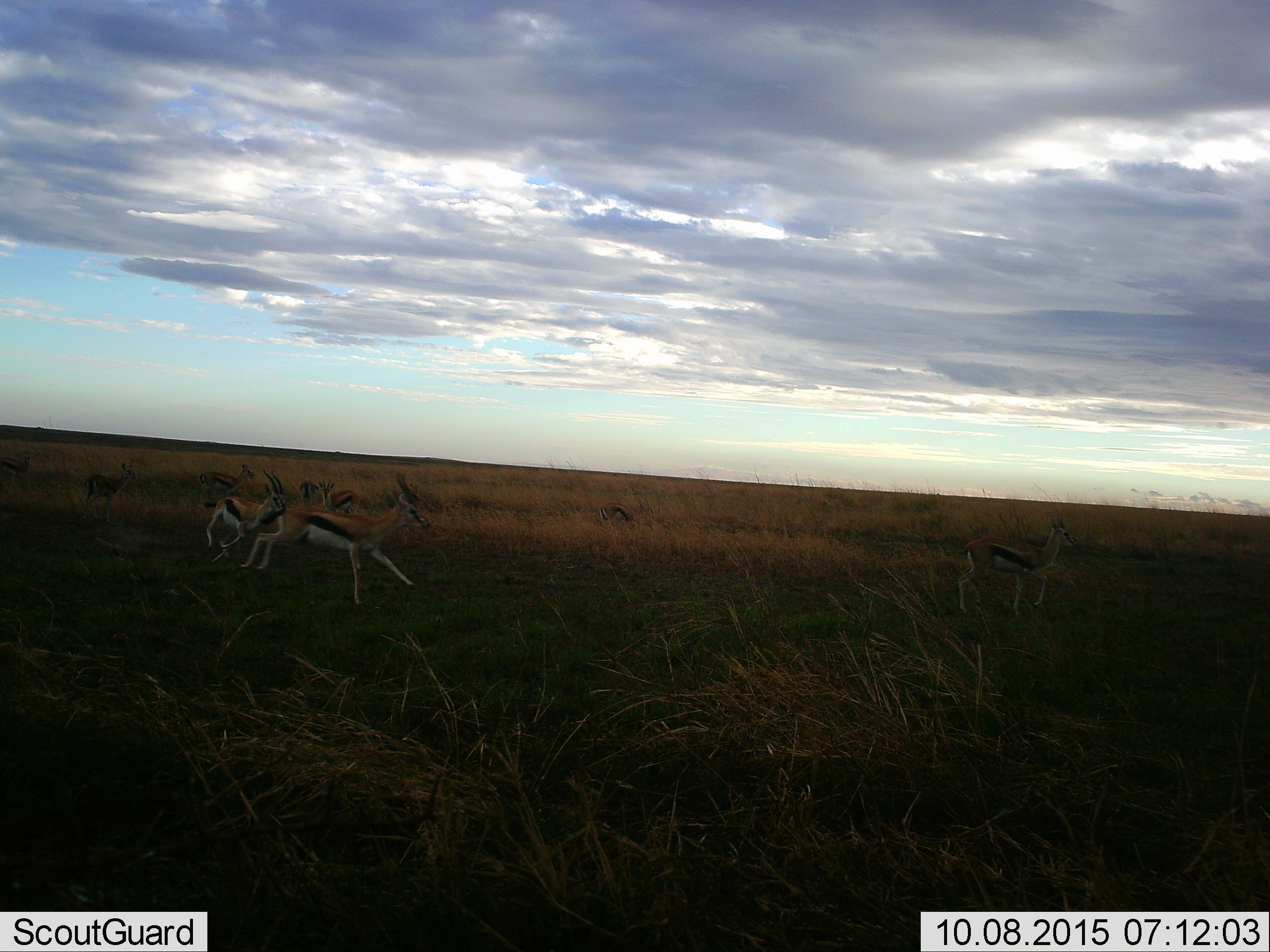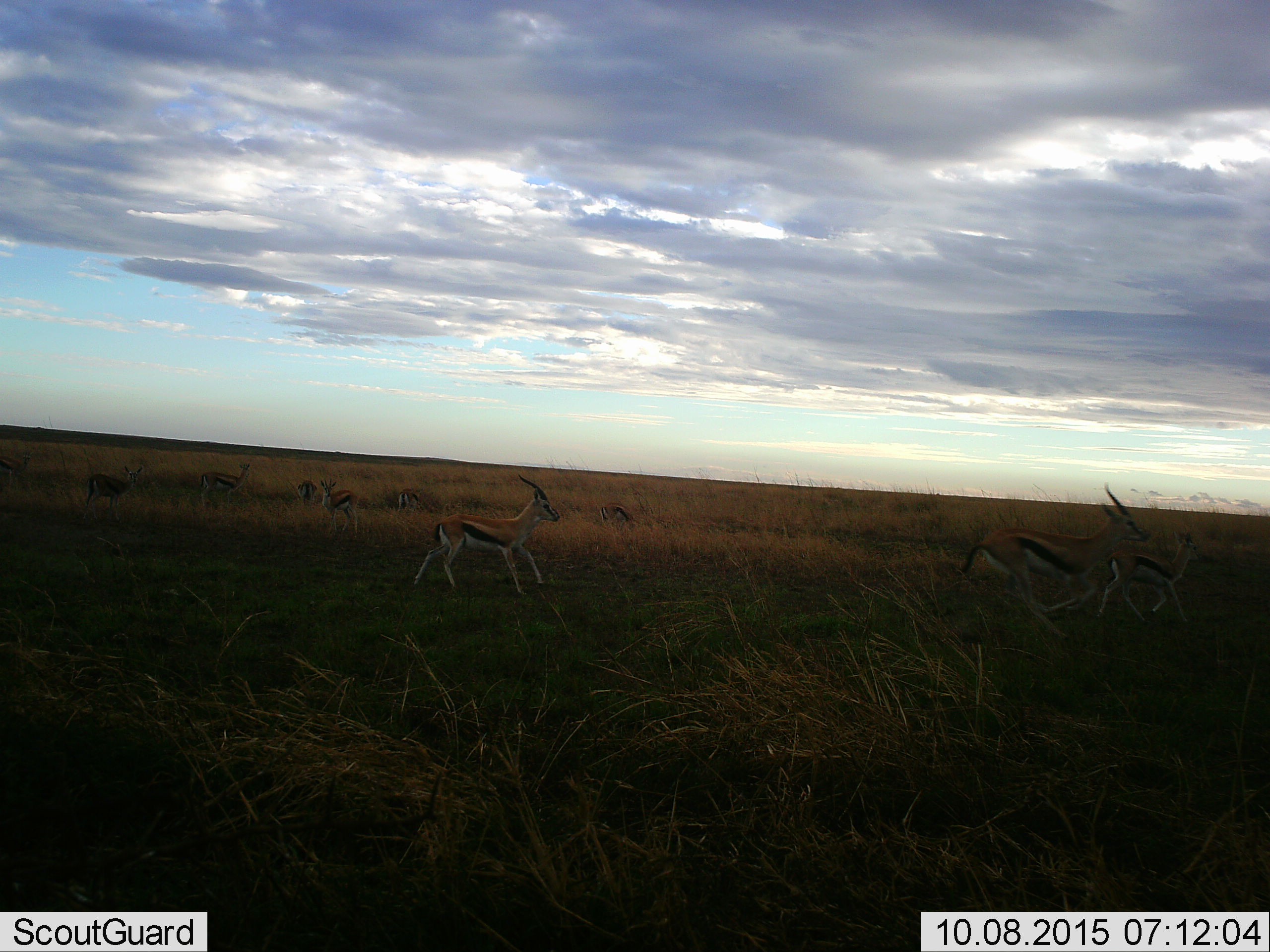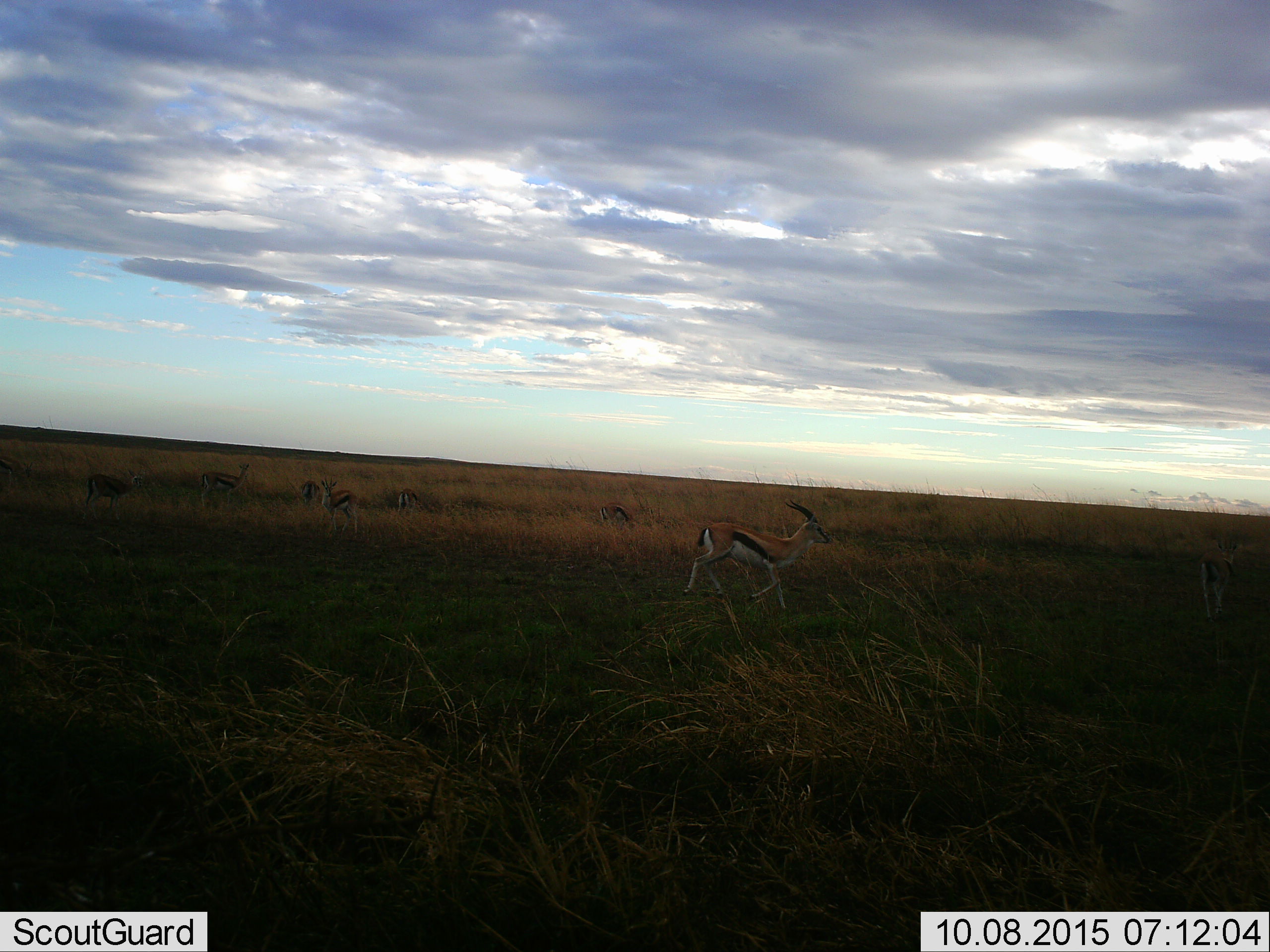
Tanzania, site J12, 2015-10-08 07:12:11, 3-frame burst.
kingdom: Animalia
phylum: Chordata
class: Mammalia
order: Artiodactyla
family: Bovidae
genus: Eudorcas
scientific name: Eudorcas thomsonii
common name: thomson's gazelle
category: gazellethomsons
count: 9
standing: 60%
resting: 0%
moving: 100%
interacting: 0%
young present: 30%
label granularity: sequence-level